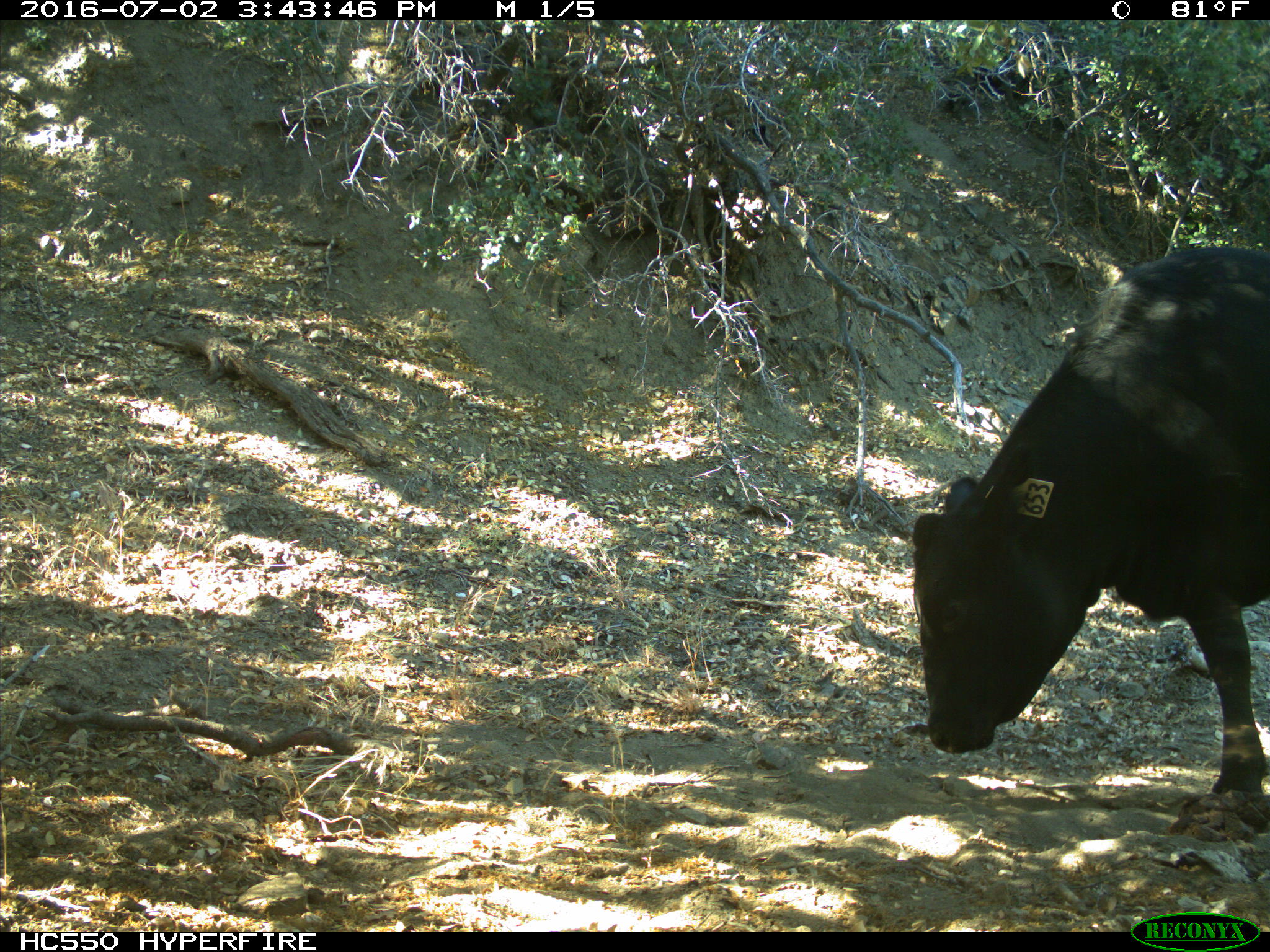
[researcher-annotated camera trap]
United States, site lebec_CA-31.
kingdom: Animalia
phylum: Chordata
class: Mammalia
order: Artiodactyla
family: Bovidae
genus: Bos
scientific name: Bos taurus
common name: domestic cow